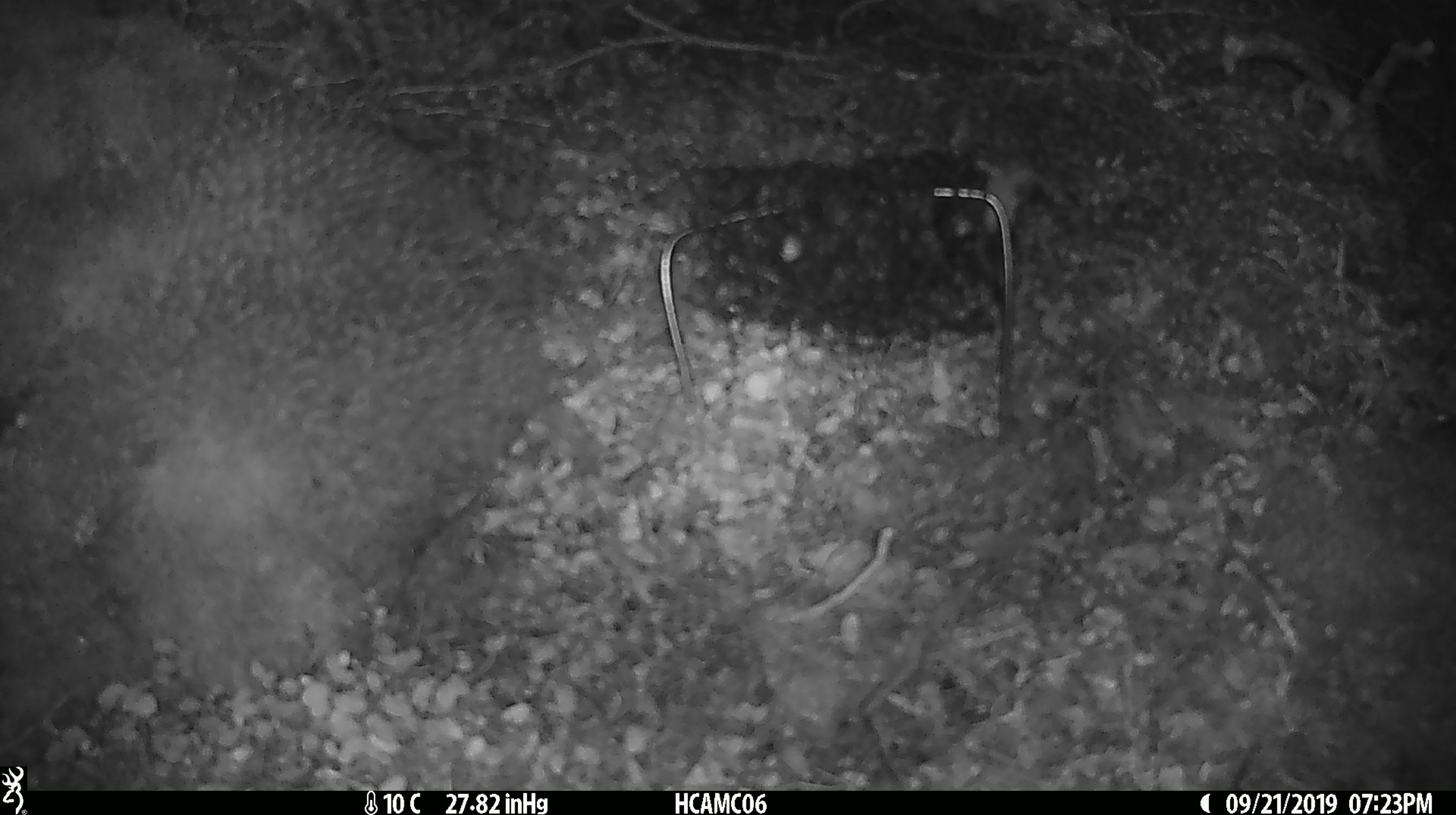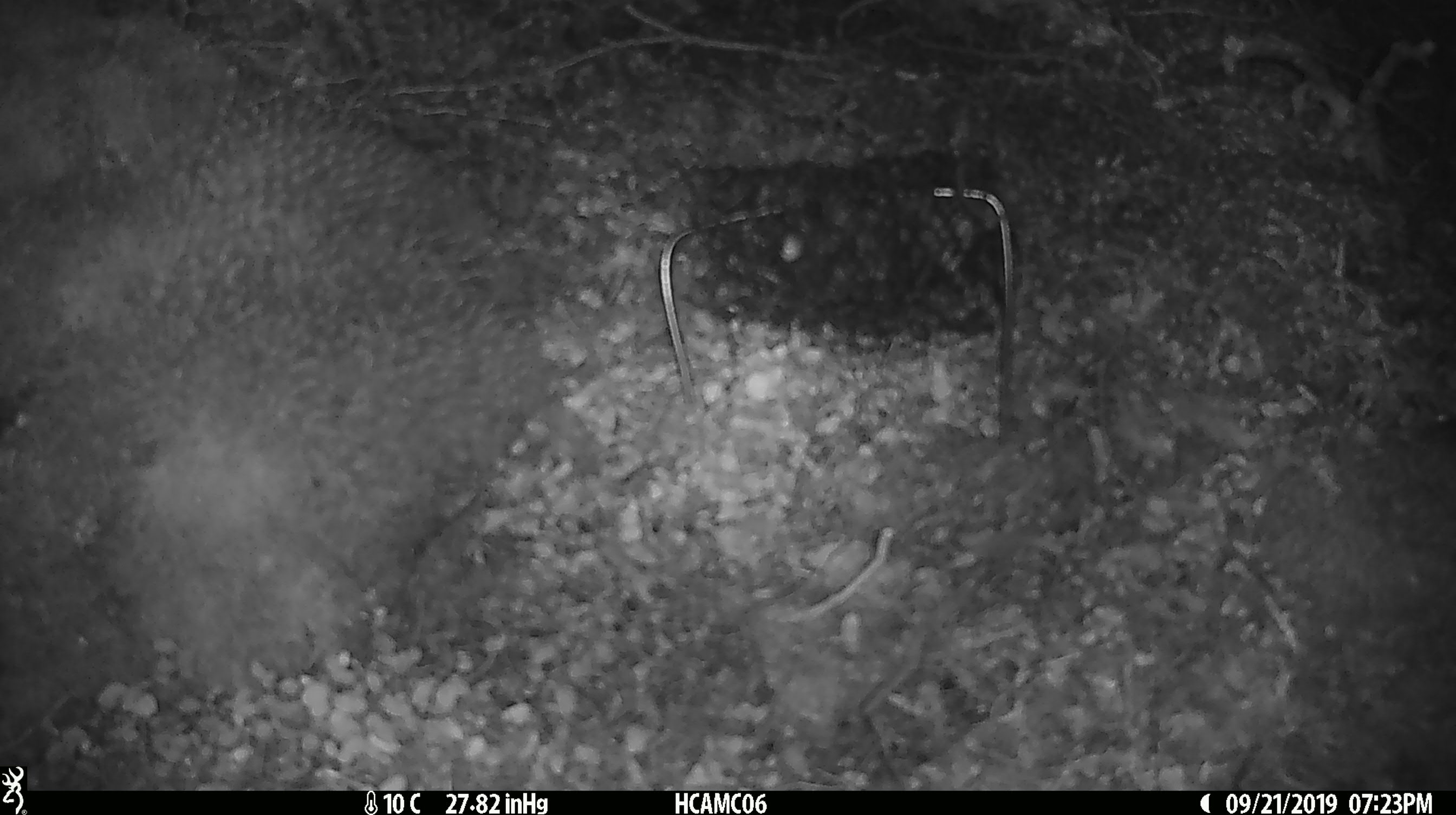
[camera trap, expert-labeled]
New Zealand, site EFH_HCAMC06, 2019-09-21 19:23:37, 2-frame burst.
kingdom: Animalia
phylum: Chordata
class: Mammalia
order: Rodentia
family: Muridae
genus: Mus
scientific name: Mus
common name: mouse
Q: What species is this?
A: Mouse (Mus).